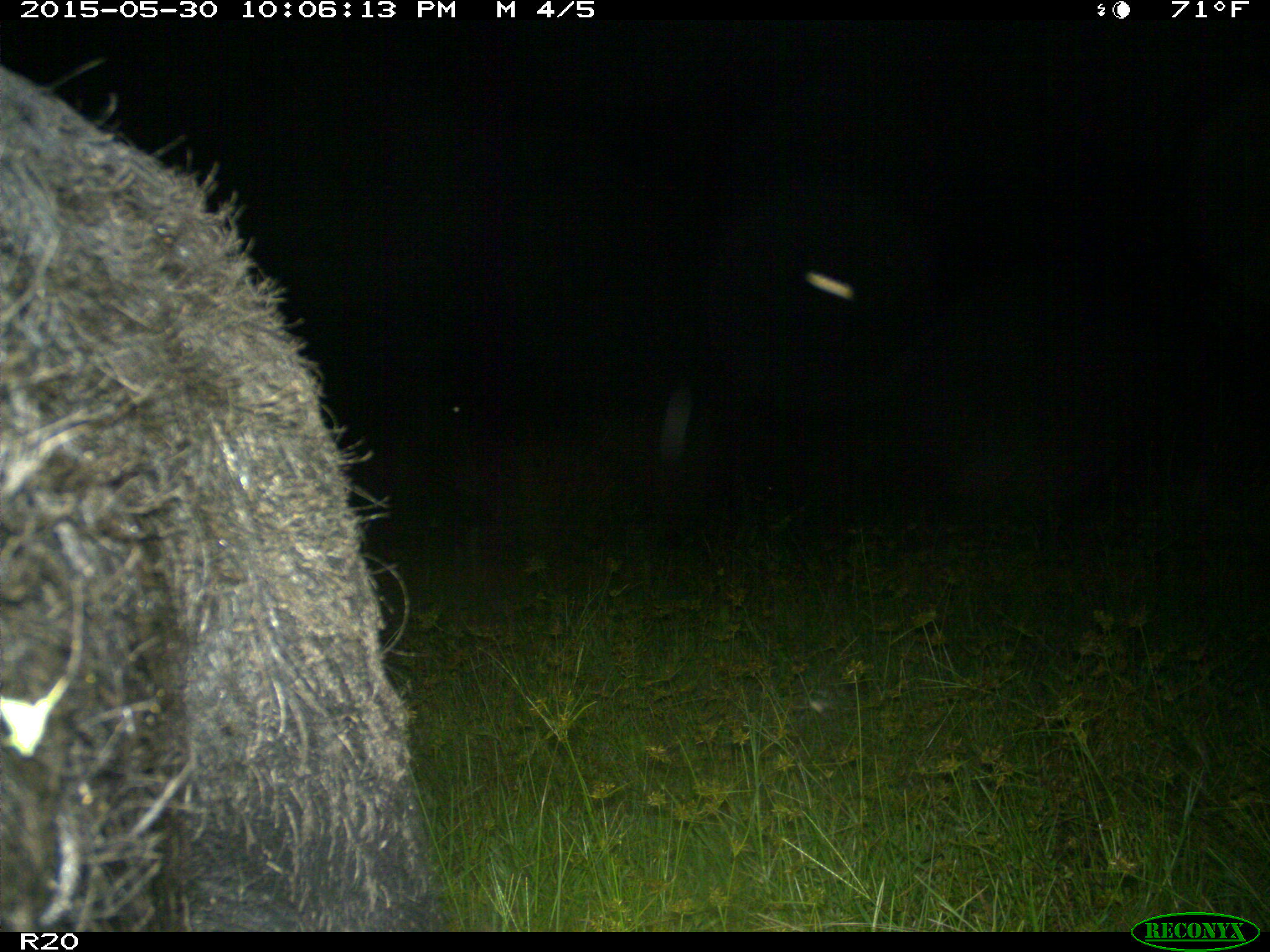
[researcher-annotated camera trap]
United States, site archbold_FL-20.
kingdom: Animalia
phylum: Chordata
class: Mammalia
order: Artiodactyla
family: Suidae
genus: Sus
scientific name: Sus scrofa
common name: wild boar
Sus scrofa (wild boar).